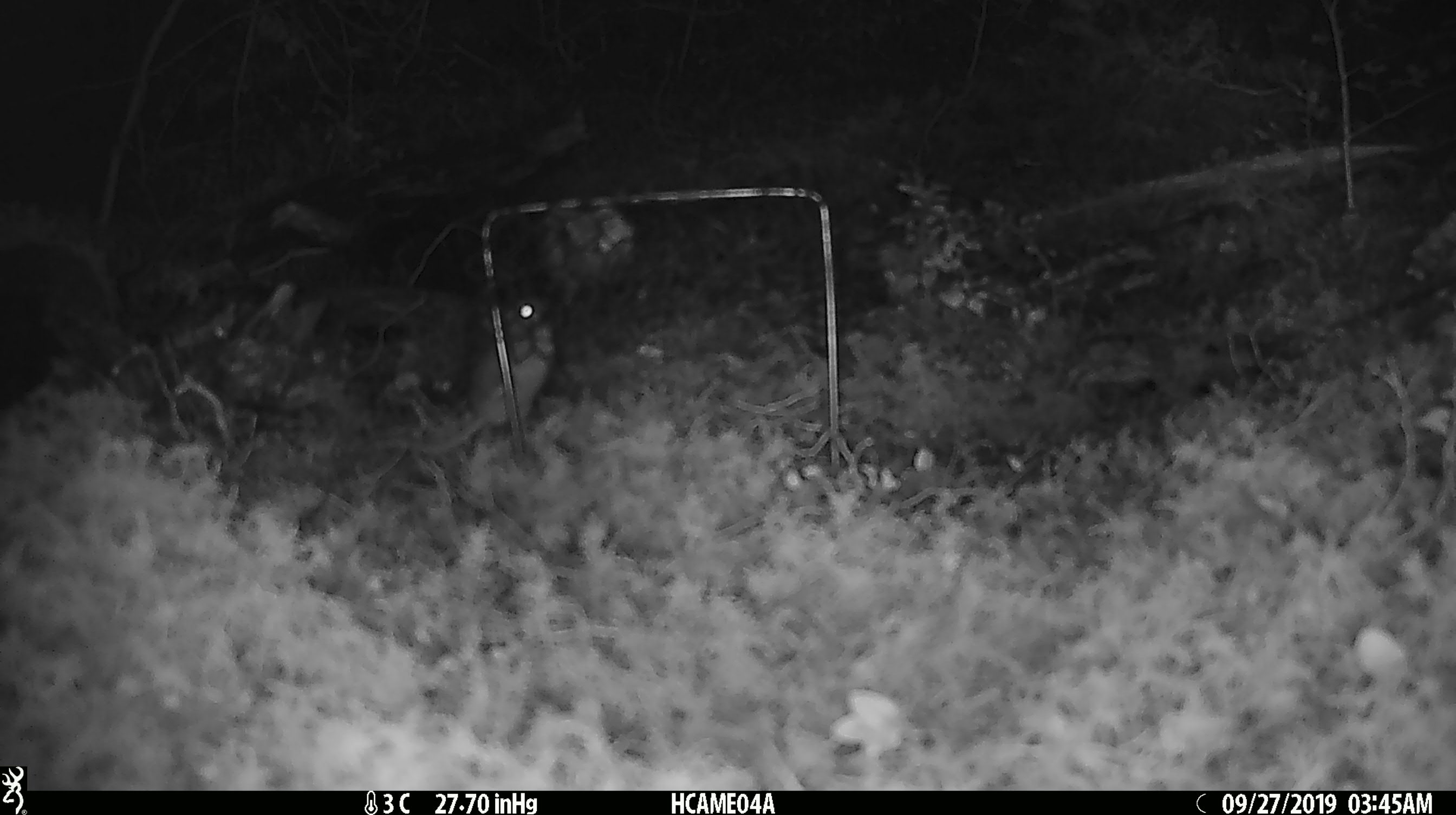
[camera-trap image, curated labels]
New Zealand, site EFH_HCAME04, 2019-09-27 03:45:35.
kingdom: Animalia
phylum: Chordata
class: Mammalia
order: Rodentia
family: Muridae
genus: Mus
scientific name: Mus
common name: mouse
Mouse (Mus).